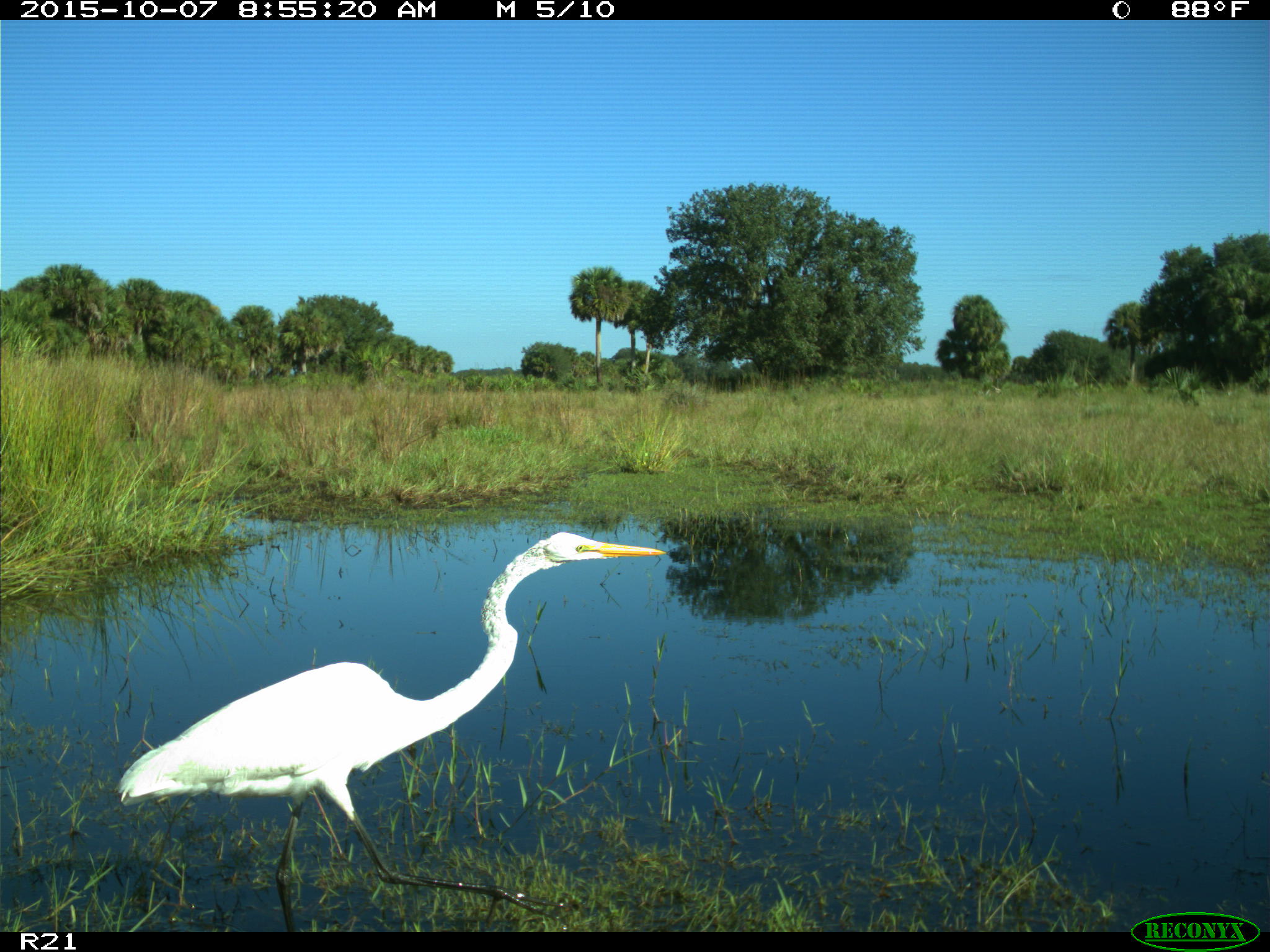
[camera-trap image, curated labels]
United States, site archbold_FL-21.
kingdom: Animalia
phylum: Chordata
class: Aves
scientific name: Aves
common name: birds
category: unidentified bird